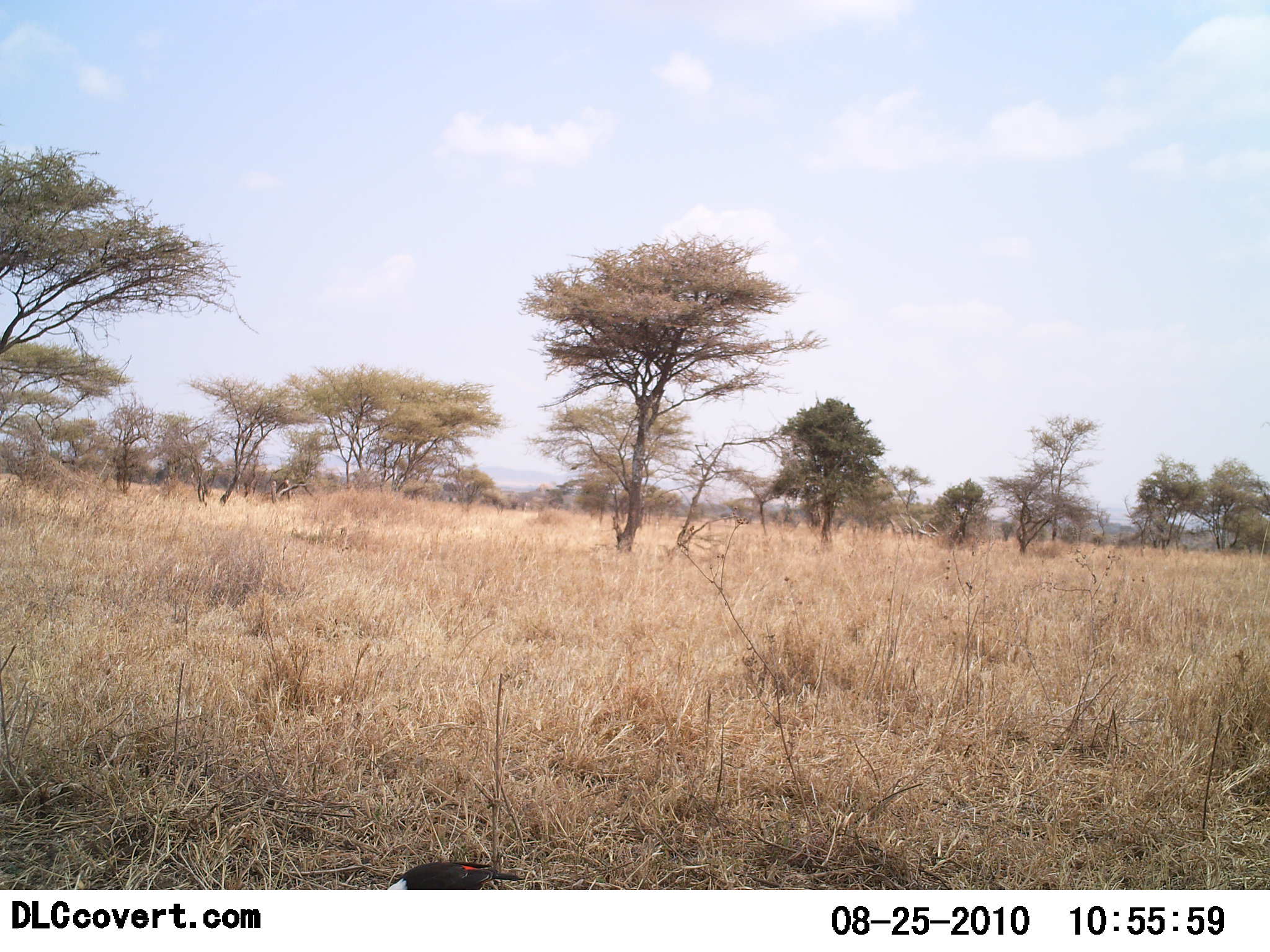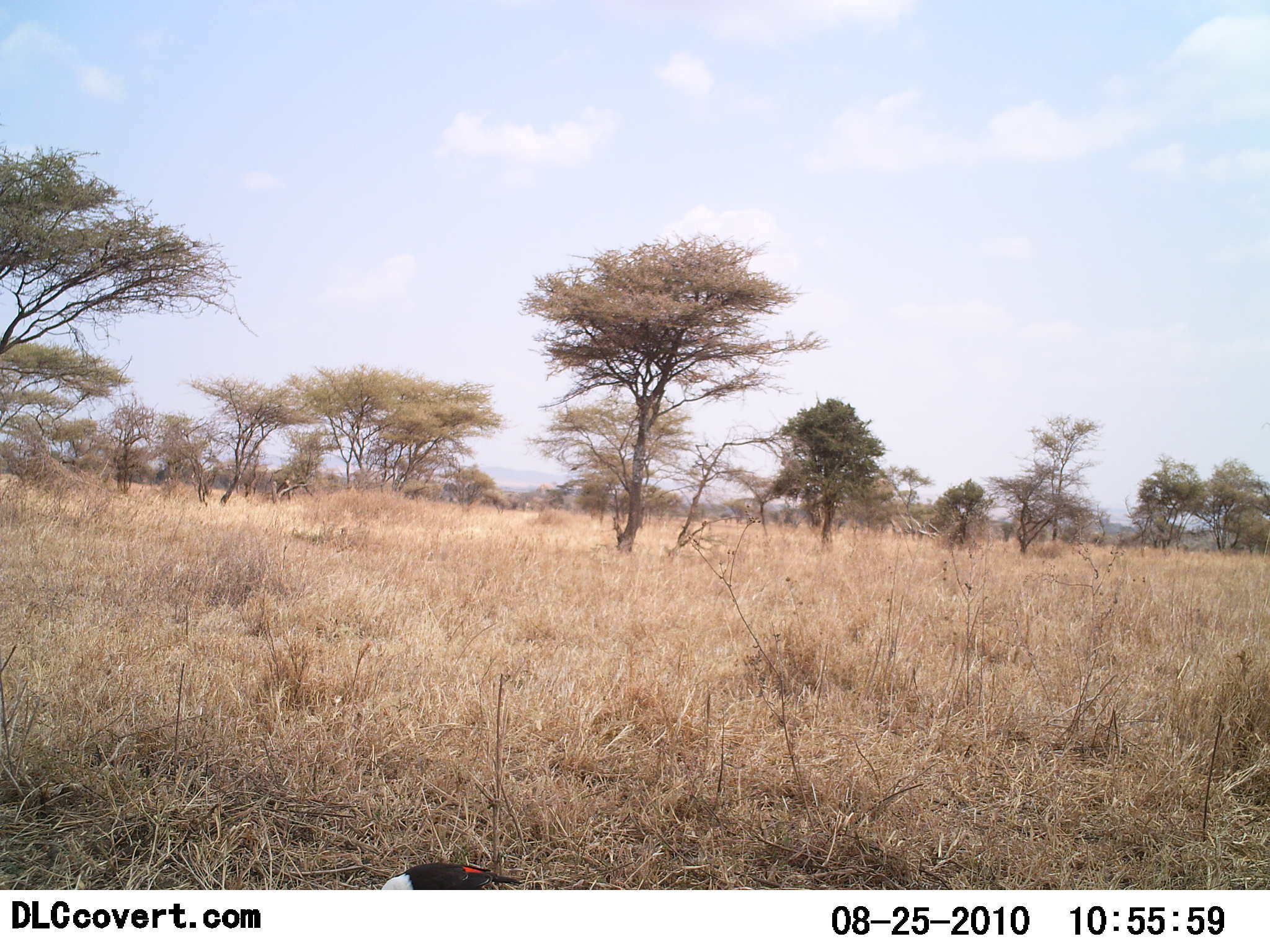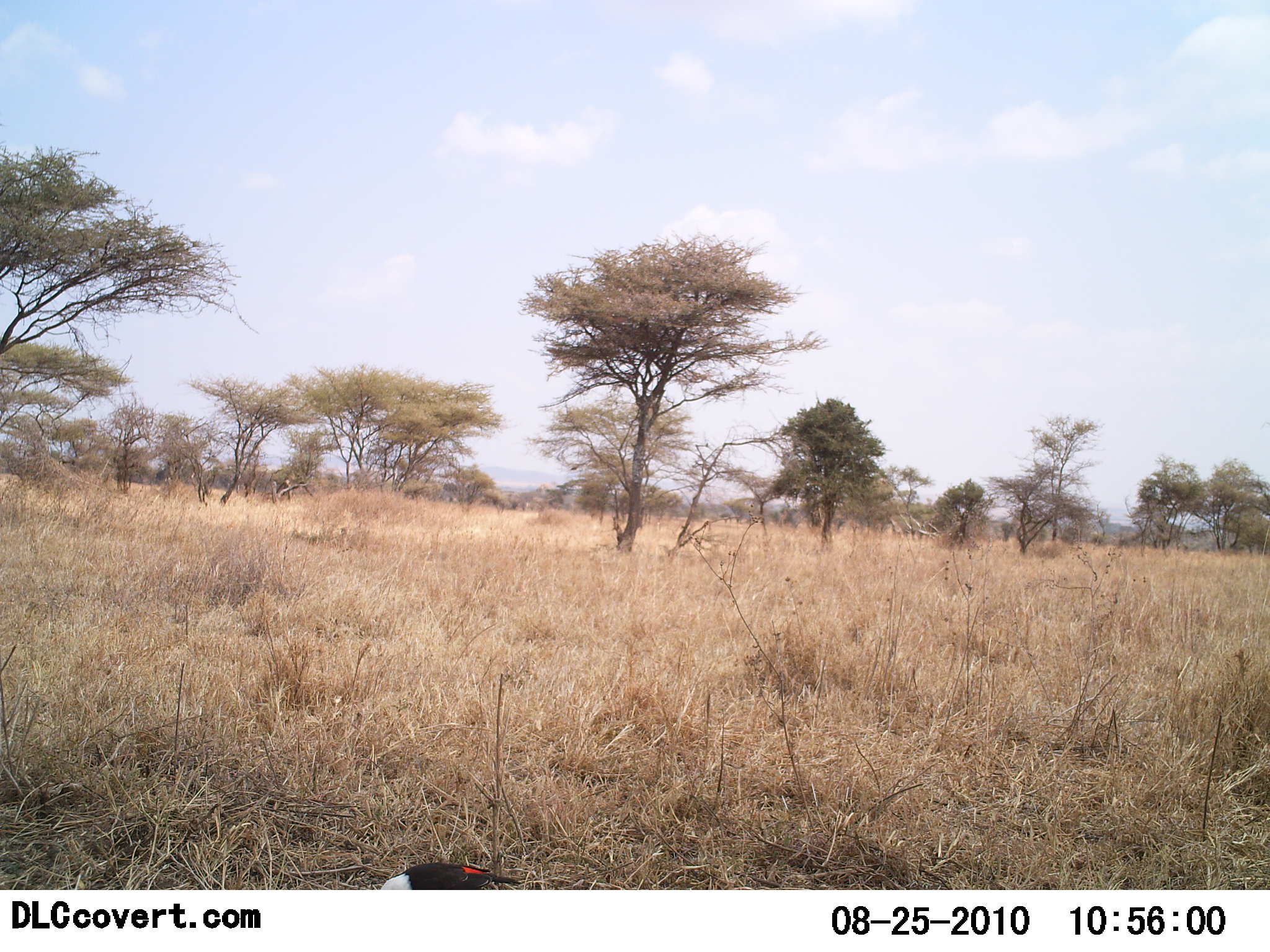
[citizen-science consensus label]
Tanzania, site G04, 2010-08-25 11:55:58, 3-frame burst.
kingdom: Animalia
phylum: Chordata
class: Aves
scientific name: Aves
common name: bird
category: otherbird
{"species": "otherbird (bird) (Aves)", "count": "1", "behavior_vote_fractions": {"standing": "56%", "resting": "0%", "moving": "0%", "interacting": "0%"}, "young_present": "0%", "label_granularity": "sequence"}